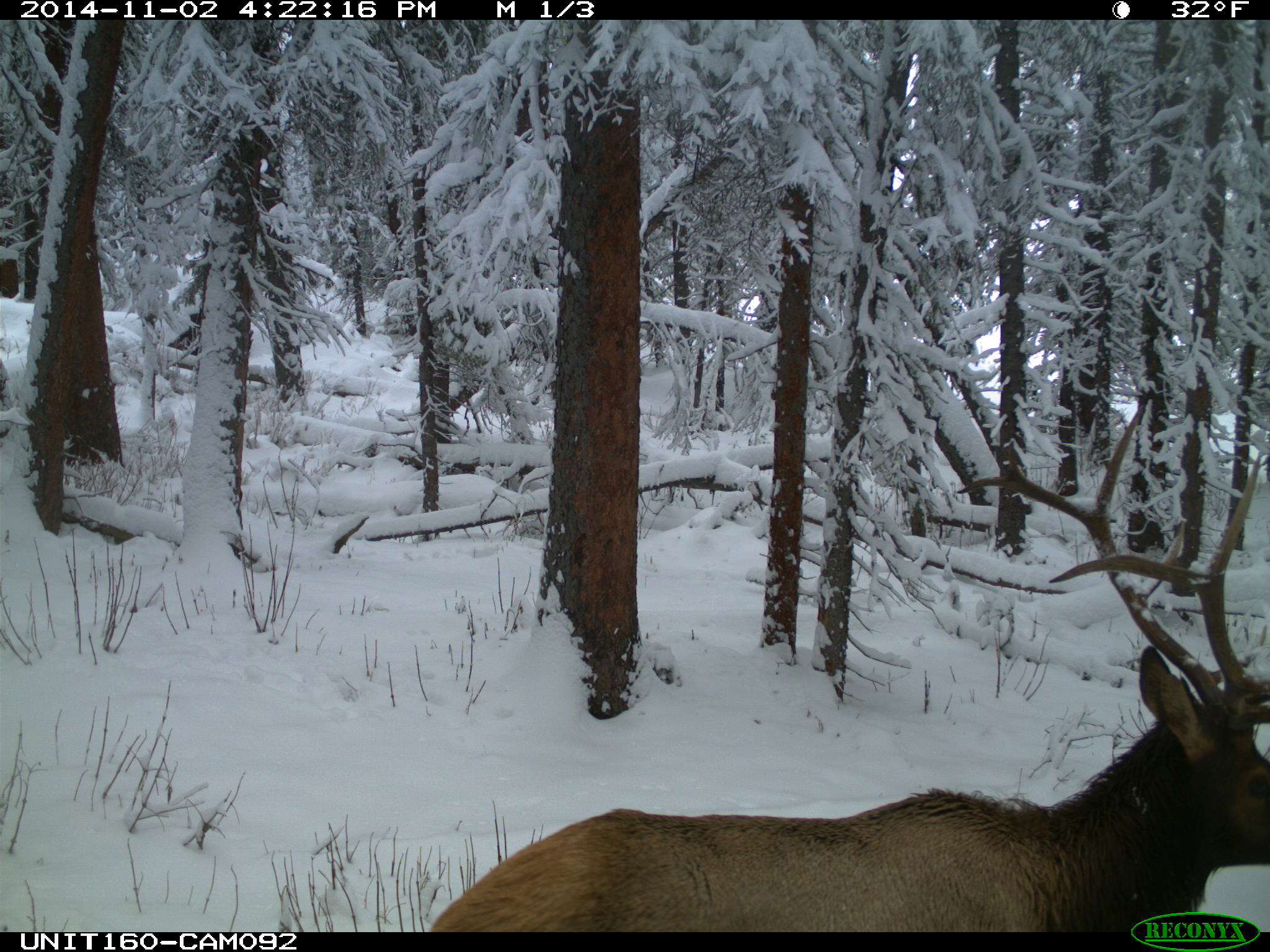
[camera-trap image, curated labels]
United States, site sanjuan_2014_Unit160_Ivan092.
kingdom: Animalia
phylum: Chordata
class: Mammalia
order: Artiodactyla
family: Cervidae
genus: Cervus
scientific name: Cervus elaphus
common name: red deer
Cervus elaphus (red deer).